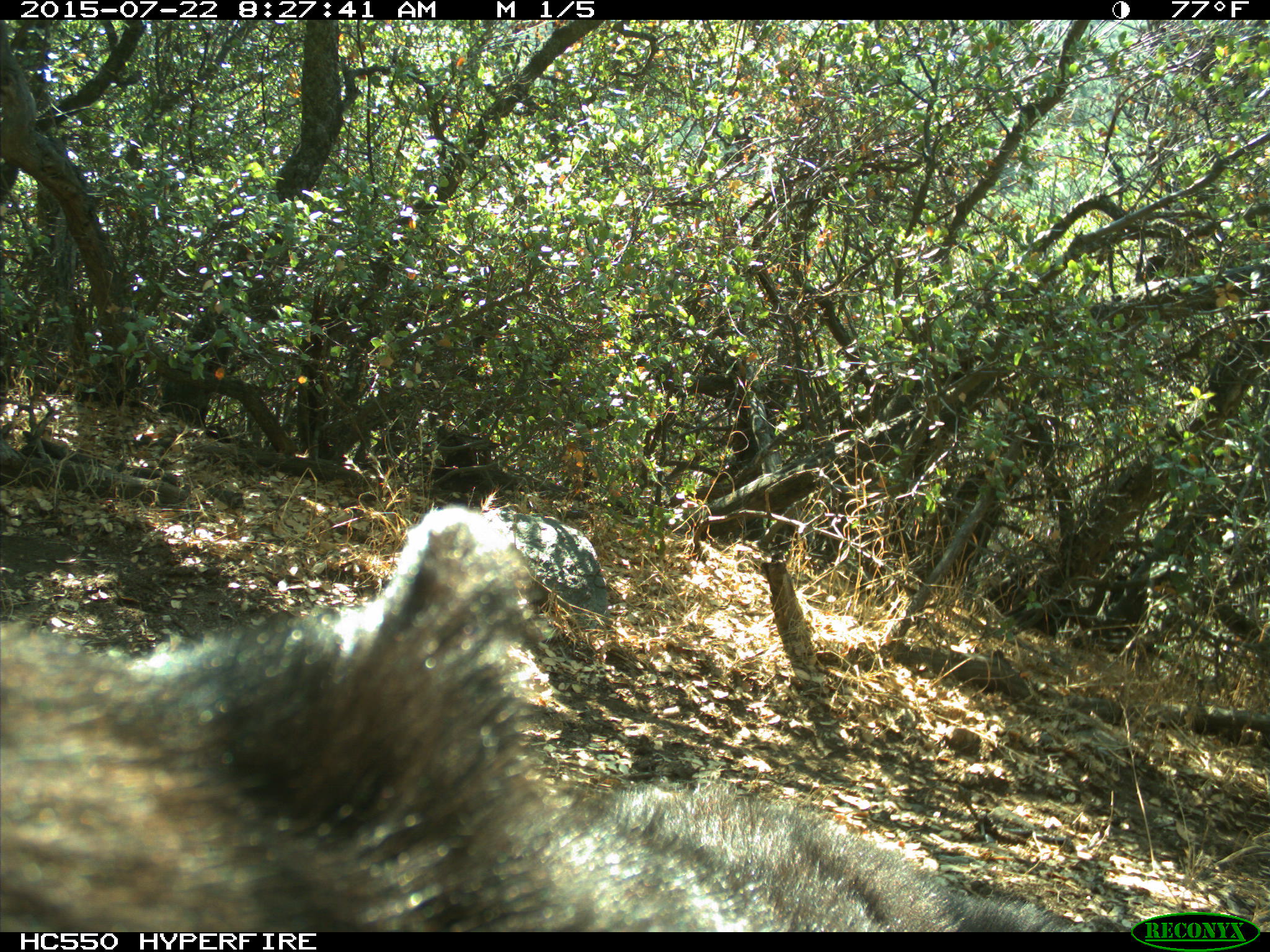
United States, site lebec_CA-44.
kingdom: Animalia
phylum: Chordata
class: Mammalia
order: Carnivora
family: Ursidae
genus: Ursus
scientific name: Ursus americanus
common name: american black bear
Ursus americanus (american black bear).